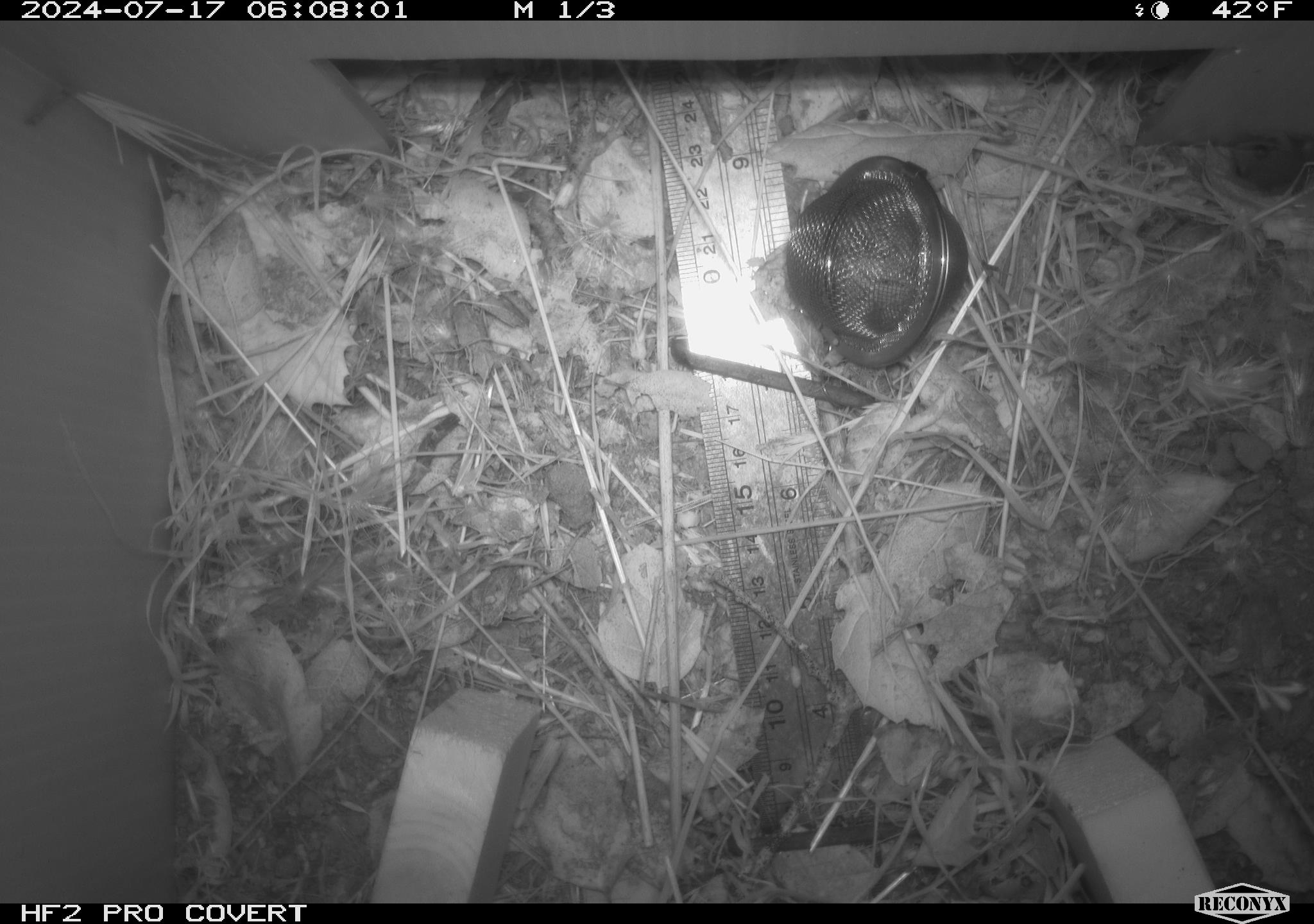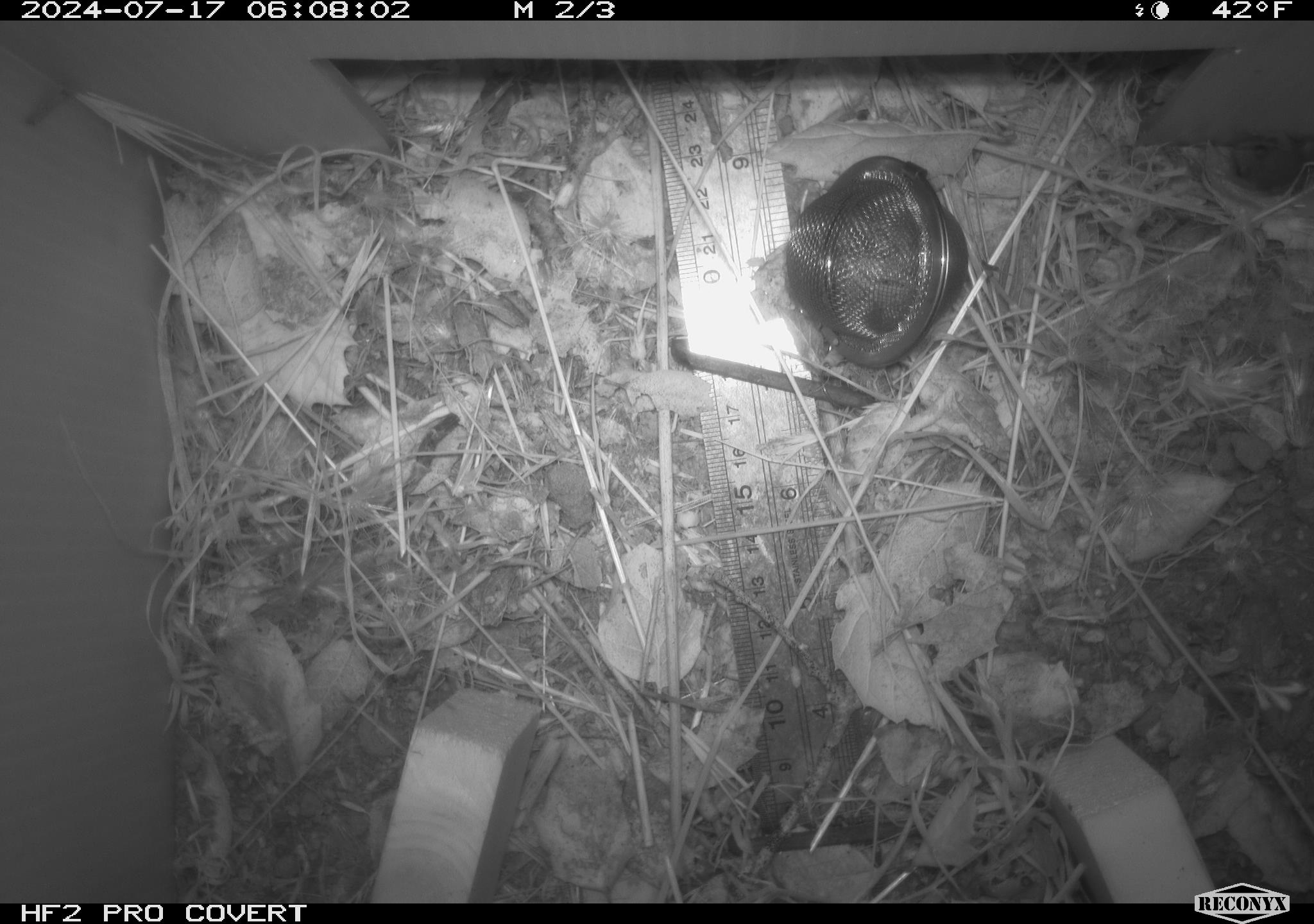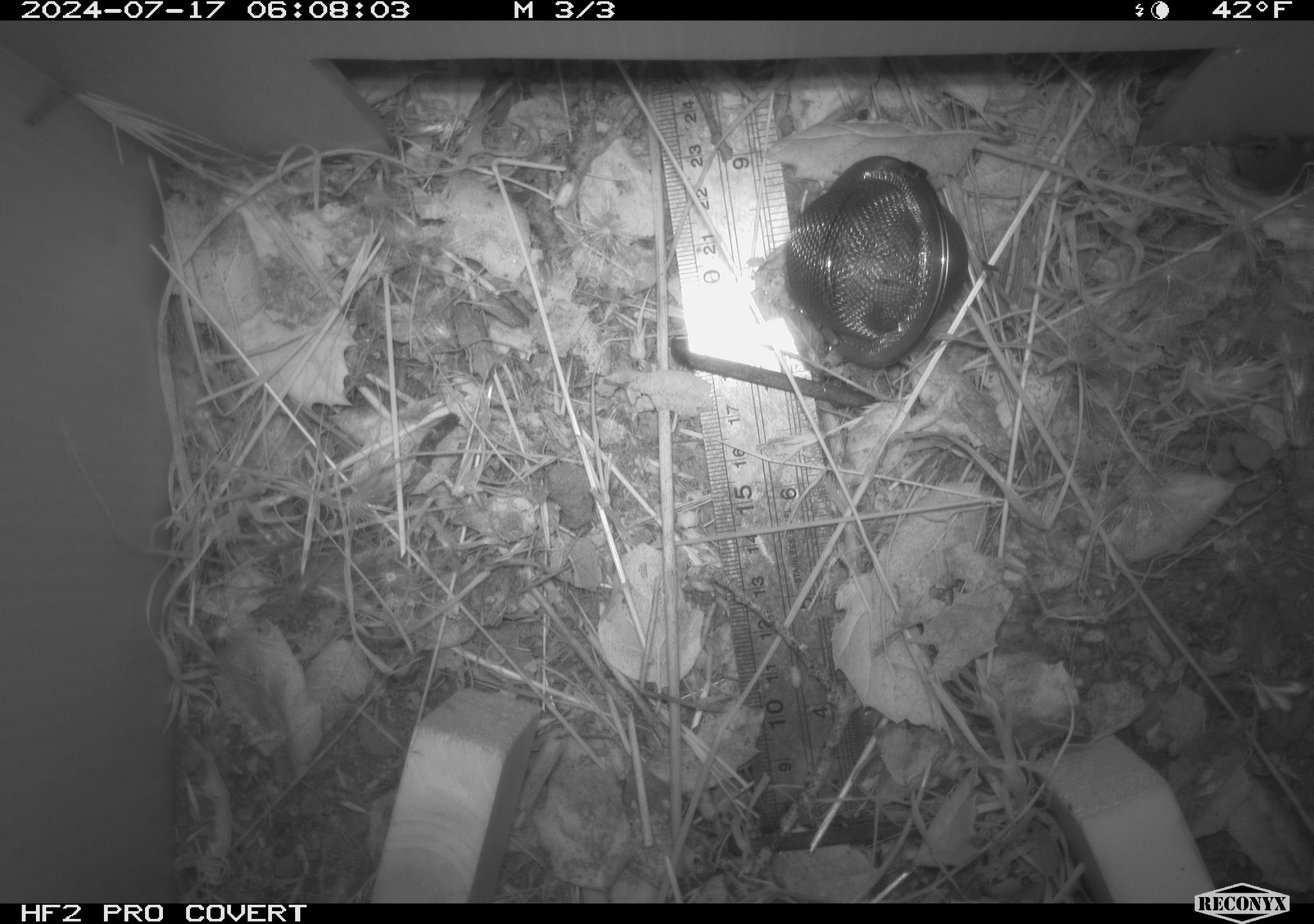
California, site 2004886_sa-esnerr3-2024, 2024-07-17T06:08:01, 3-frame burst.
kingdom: Animalia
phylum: Chordata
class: Amphibia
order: Anura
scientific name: Anura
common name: frogs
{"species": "frogs (Anura)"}